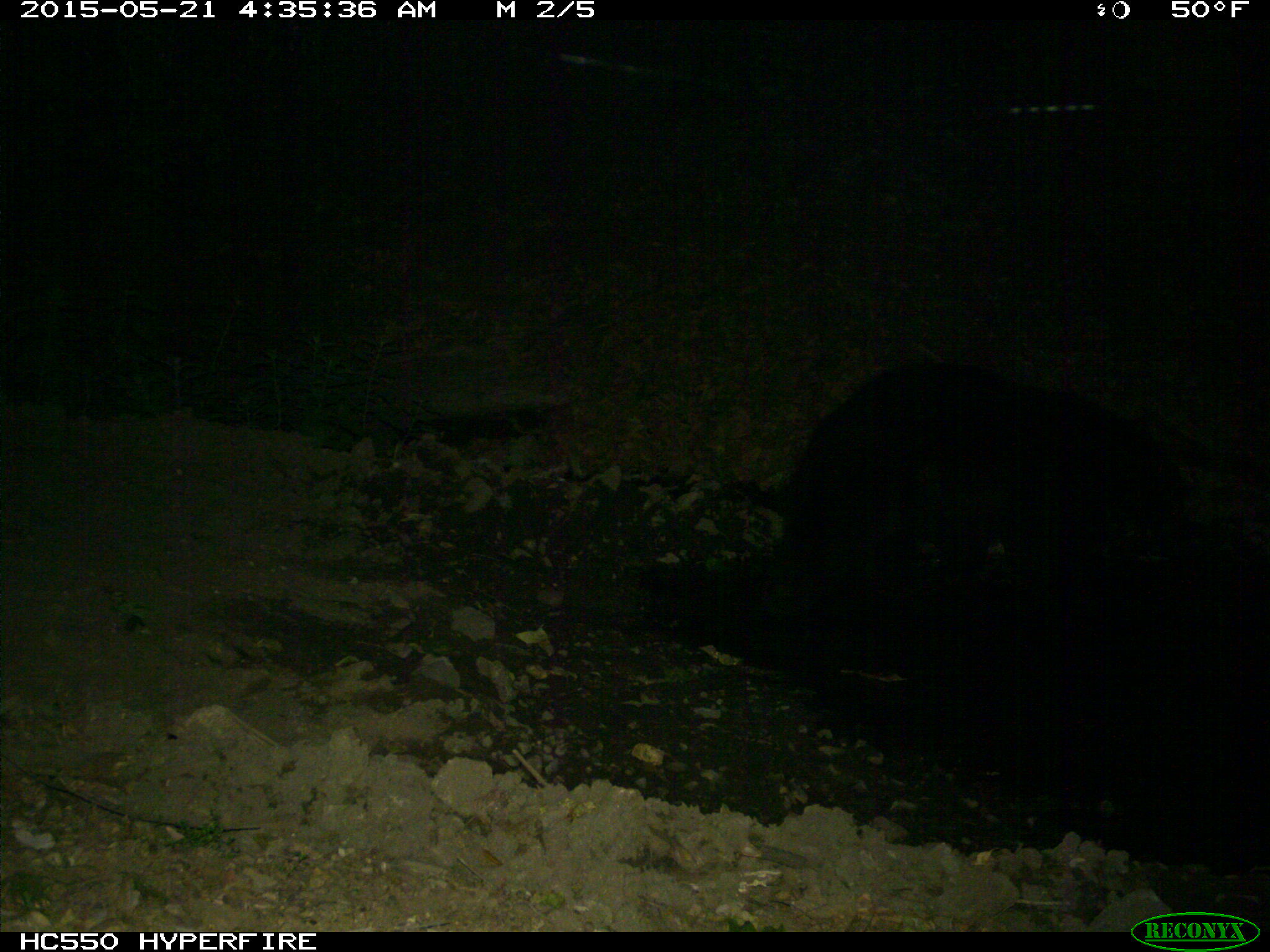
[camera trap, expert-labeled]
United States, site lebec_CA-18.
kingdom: Animalia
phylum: Chordata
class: Mammalia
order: Carnivora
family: Ursidae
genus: Ursus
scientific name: Ursus americanus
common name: american black bear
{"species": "Ursus americanus (american black bear)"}